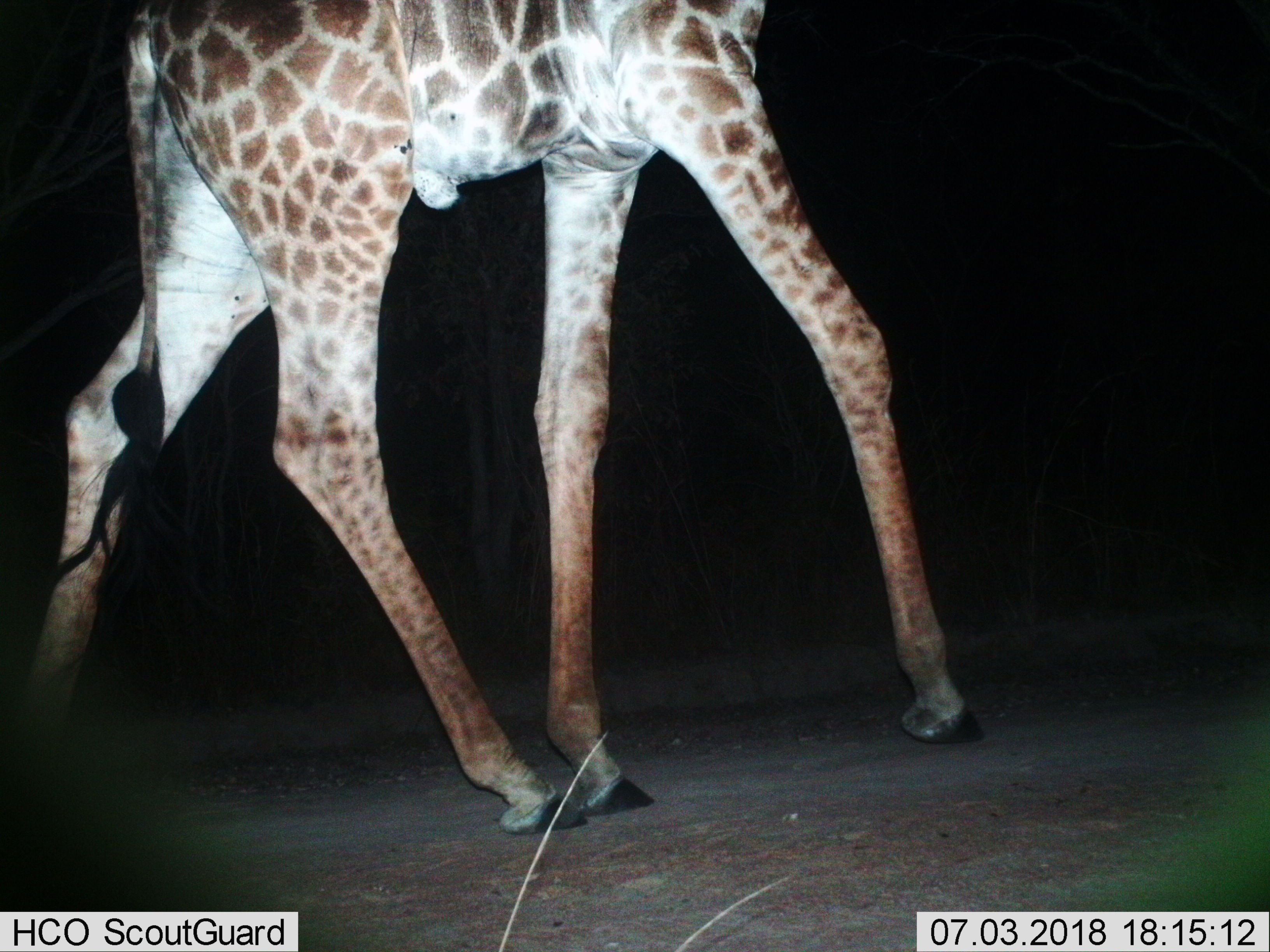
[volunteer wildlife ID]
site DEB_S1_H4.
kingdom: Animalia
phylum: Chordata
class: Mammalia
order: Artiodactyla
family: Giraffidae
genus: Giraffa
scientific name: Giraffa camelopardalis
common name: giraffe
Giraffe (Giraffa camelopardalis), count 1. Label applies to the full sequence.